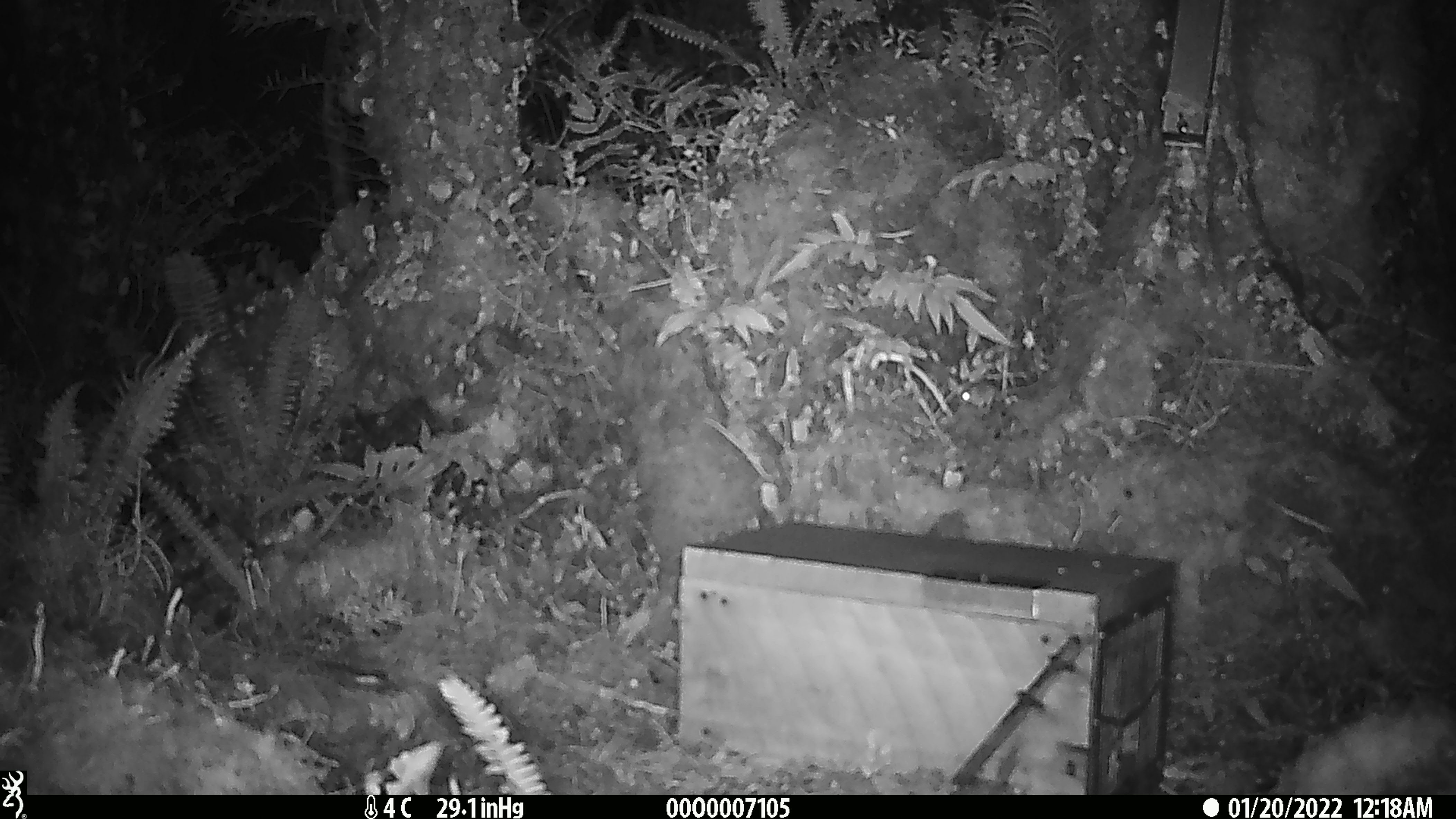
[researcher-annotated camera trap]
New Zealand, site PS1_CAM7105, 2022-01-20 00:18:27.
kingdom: Animalia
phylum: Chordata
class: Mammalia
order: Rodentia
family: Muridae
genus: Mus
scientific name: Mus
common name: mouse